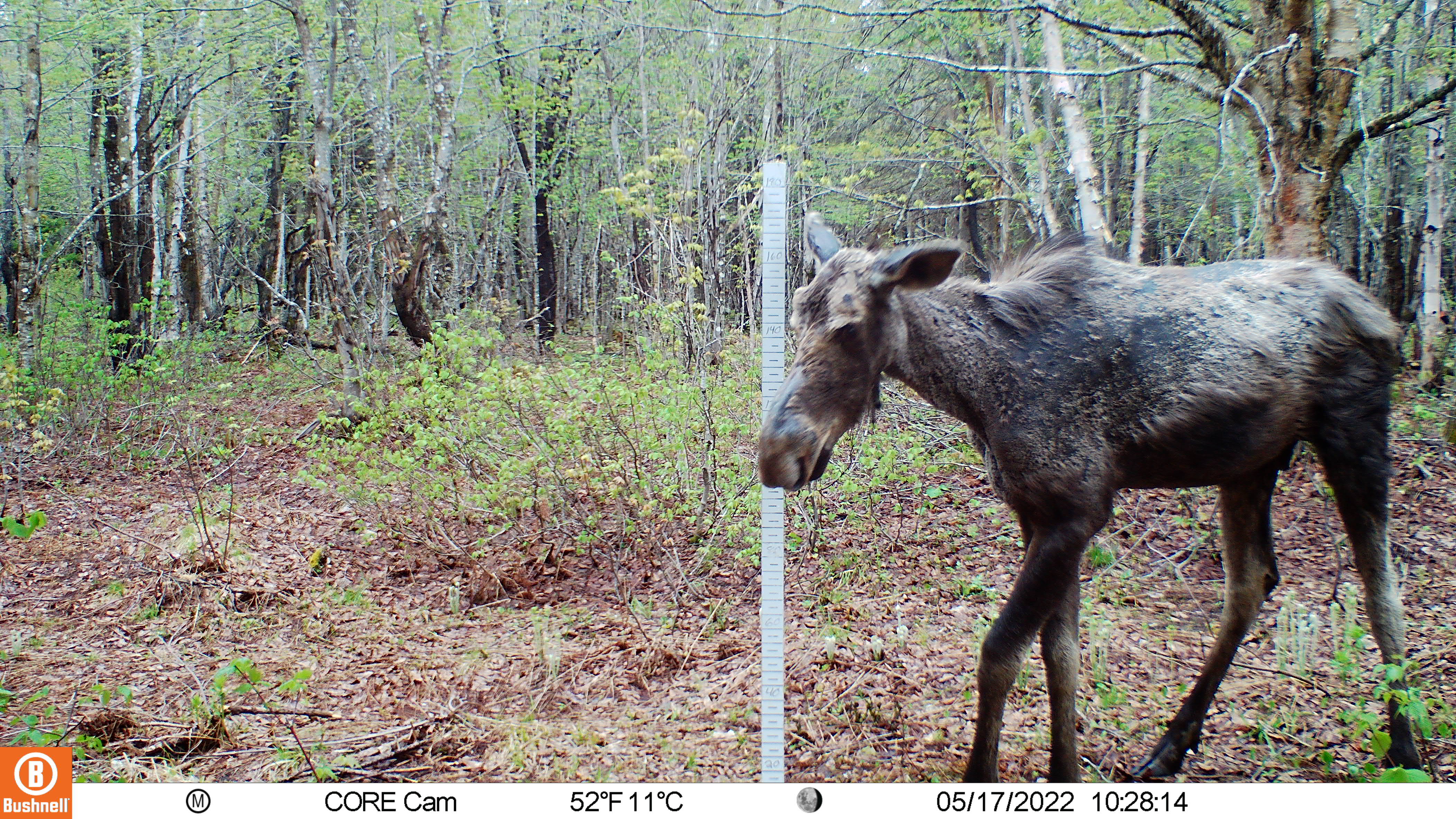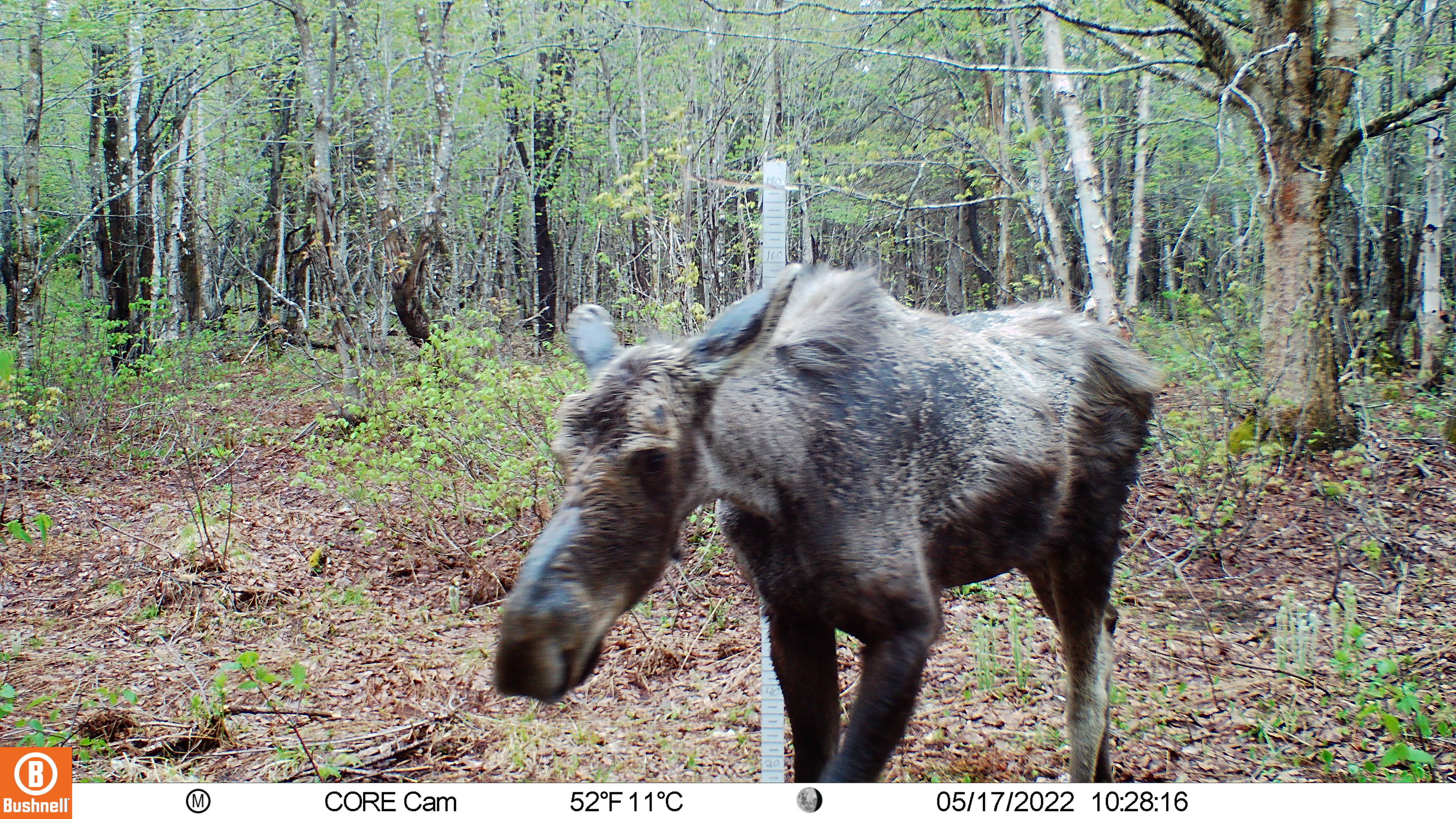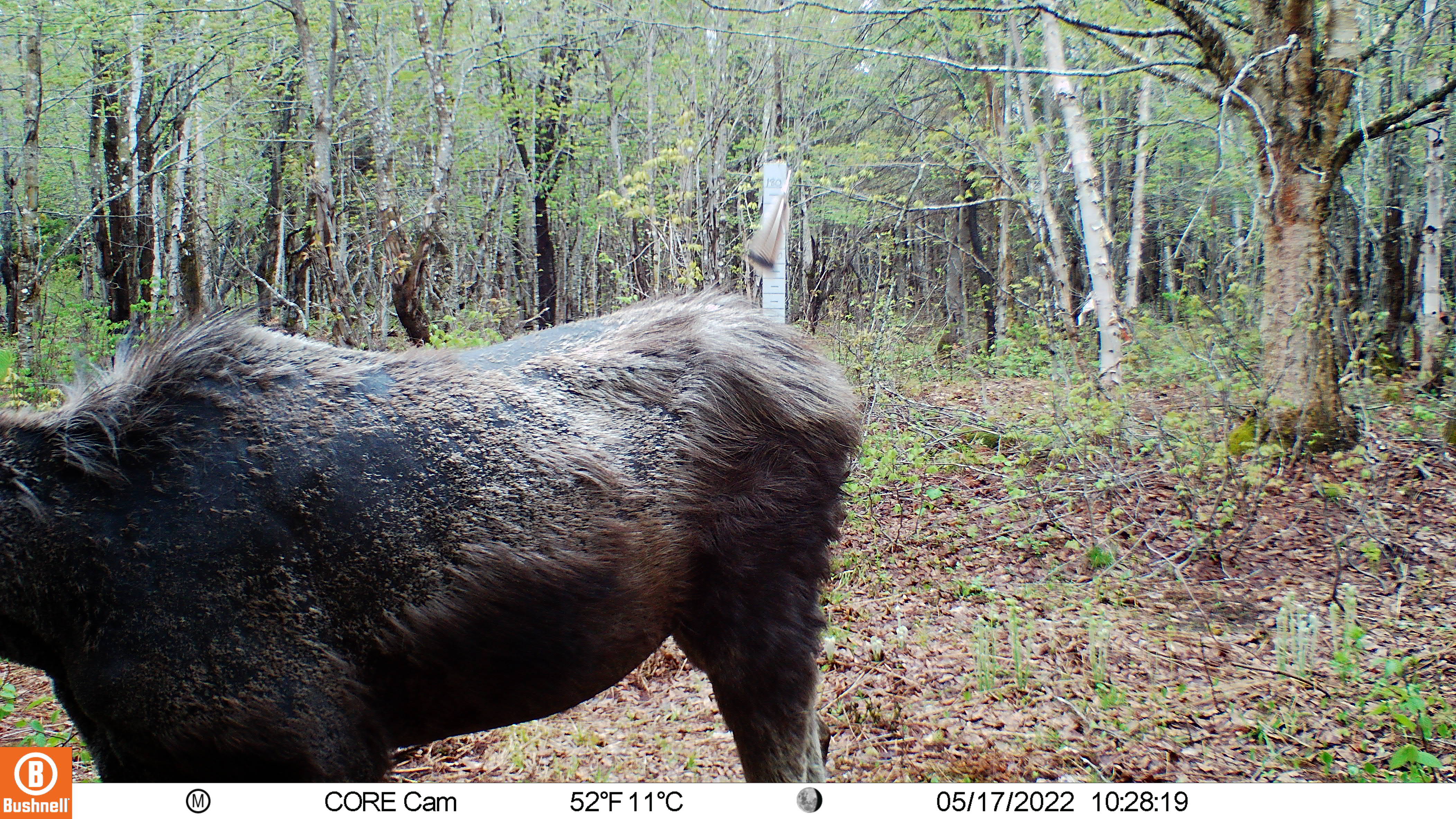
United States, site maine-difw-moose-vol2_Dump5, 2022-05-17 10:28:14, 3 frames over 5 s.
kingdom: Animalia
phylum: Chordata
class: Mammalia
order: Artiodactyla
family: Cervidae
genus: Alces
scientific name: Alces alces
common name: moose